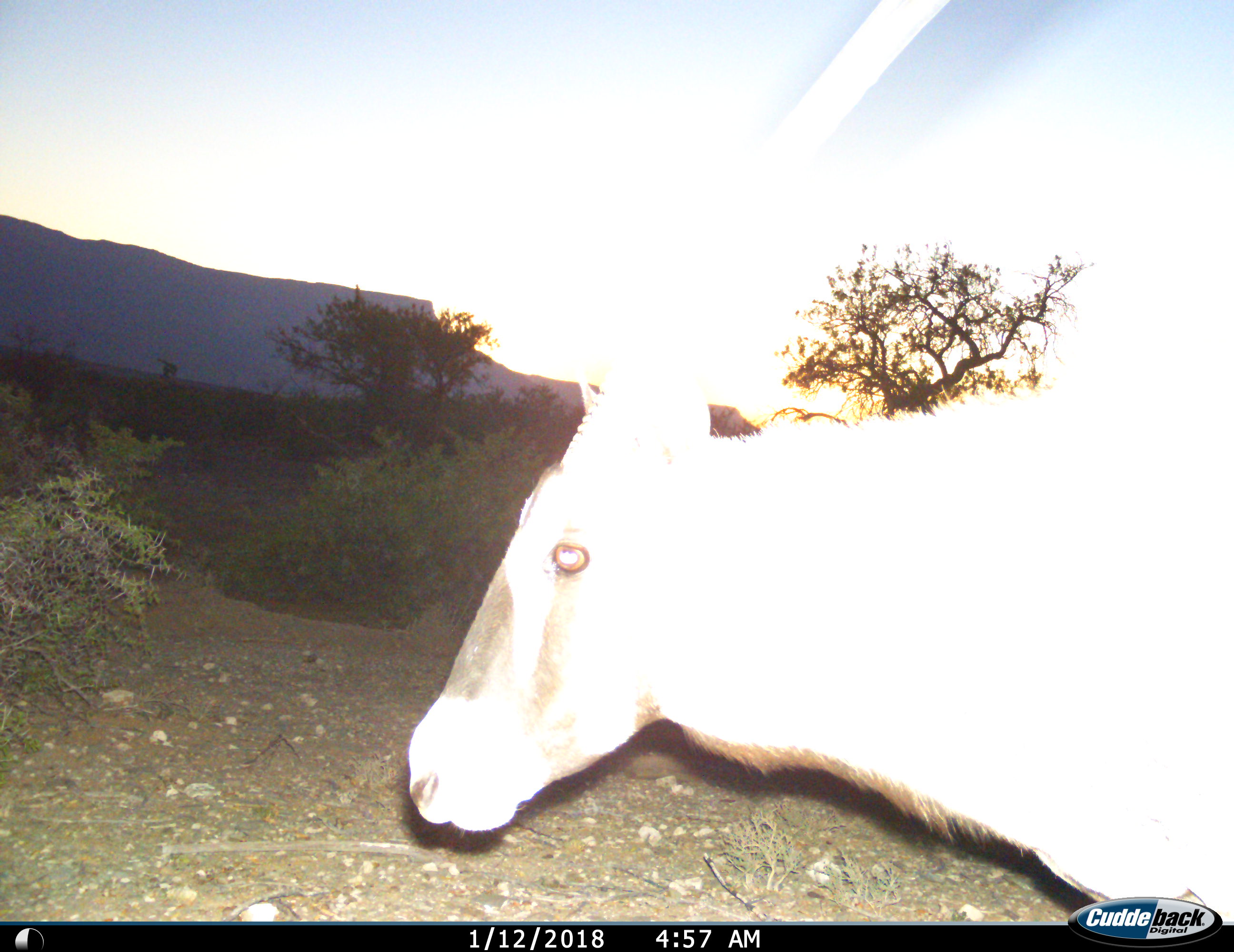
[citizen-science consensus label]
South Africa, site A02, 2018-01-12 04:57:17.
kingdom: Animalia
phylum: Chordata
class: Mammalia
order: Artiodactyla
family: Bovidae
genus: Oryx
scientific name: Oryx gazella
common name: gemsbok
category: gemsbokoryx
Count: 1.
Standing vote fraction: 70%.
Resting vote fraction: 0%.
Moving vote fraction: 30%.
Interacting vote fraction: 0%.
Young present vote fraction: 0%.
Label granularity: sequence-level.